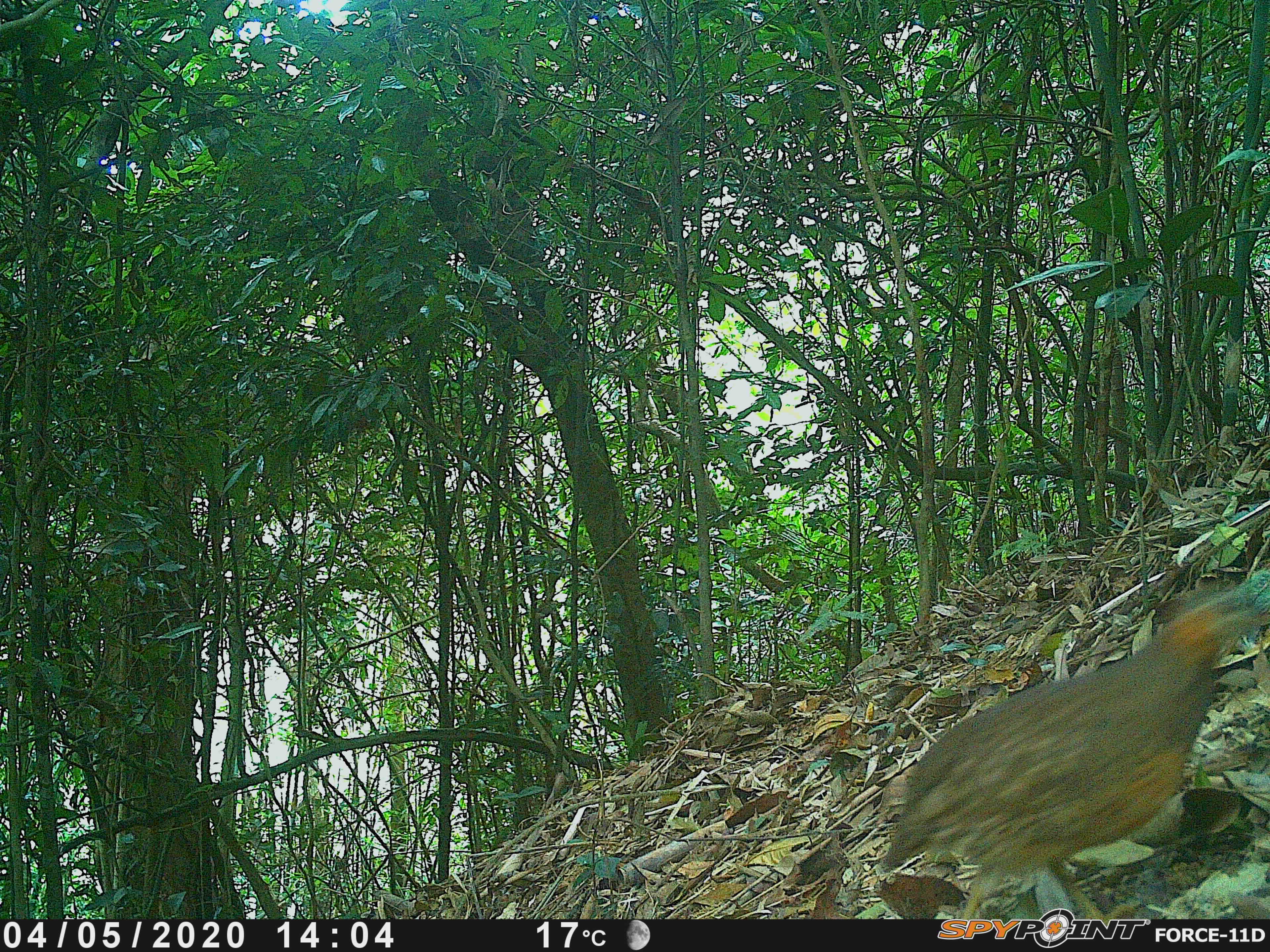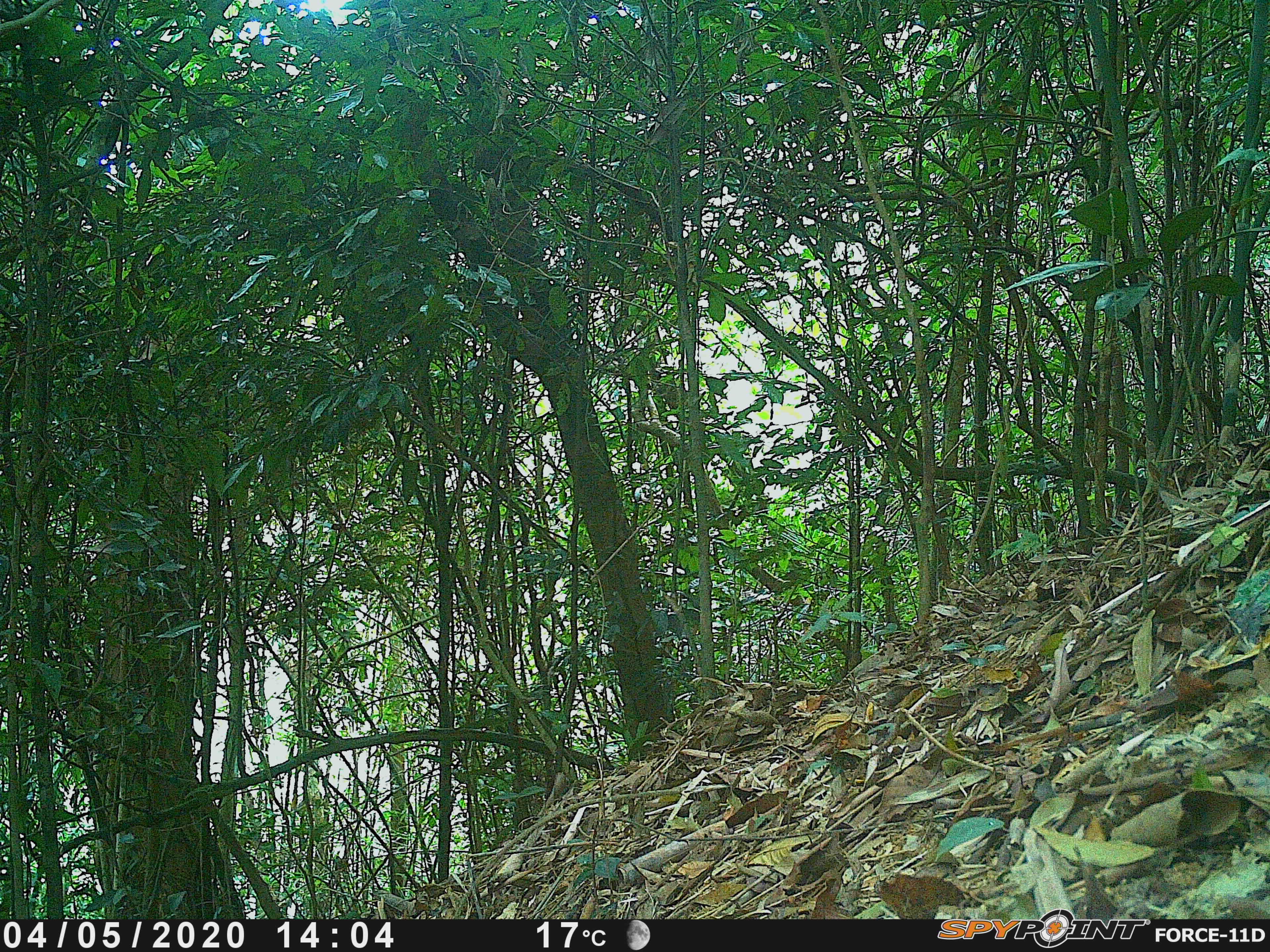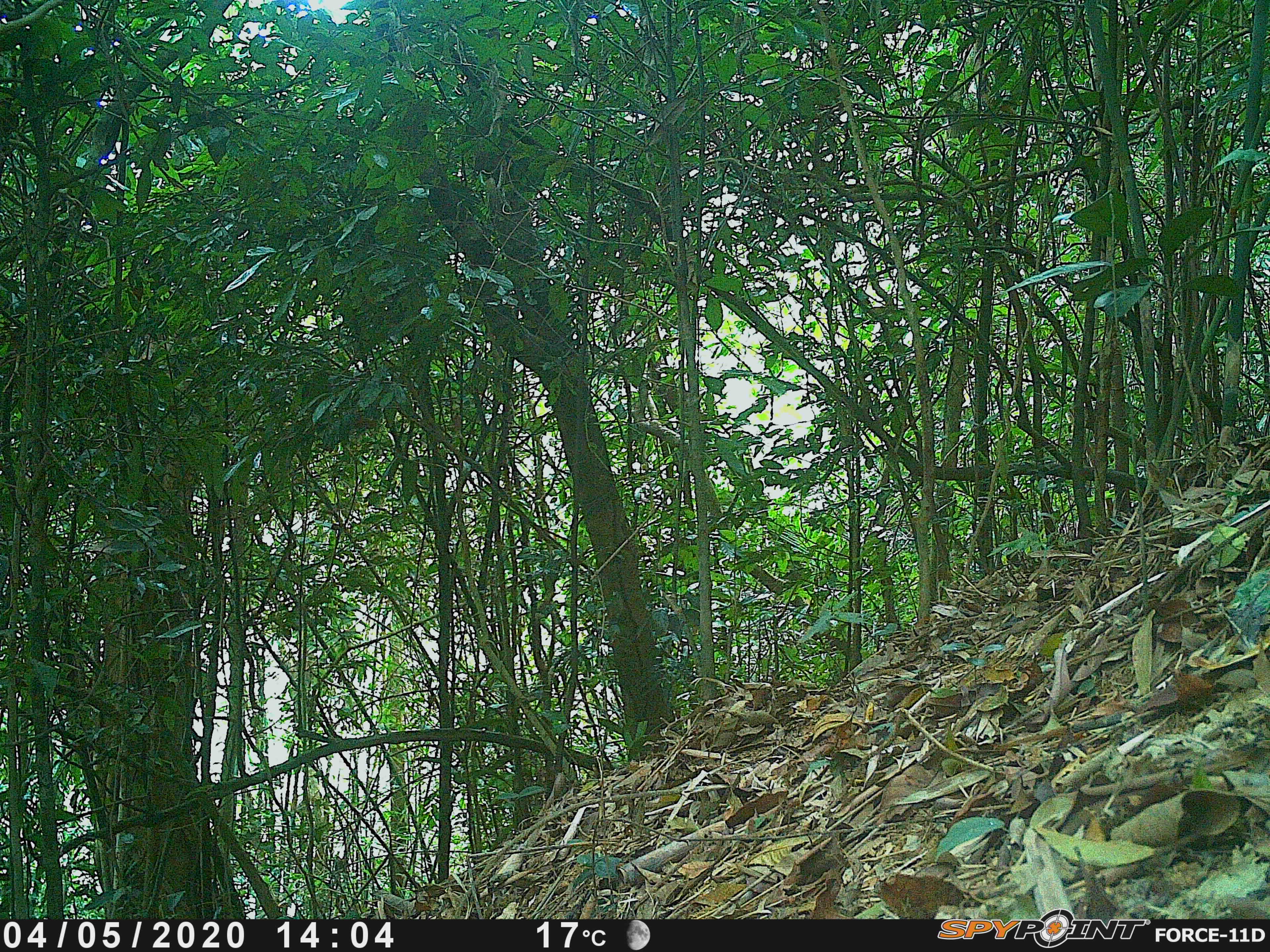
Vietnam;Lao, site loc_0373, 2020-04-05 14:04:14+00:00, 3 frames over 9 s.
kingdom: Animalia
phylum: Chordata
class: Aves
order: Galliformes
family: Phasianidae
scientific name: Phasianidae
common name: partridge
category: unidentified partridge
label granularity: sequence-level